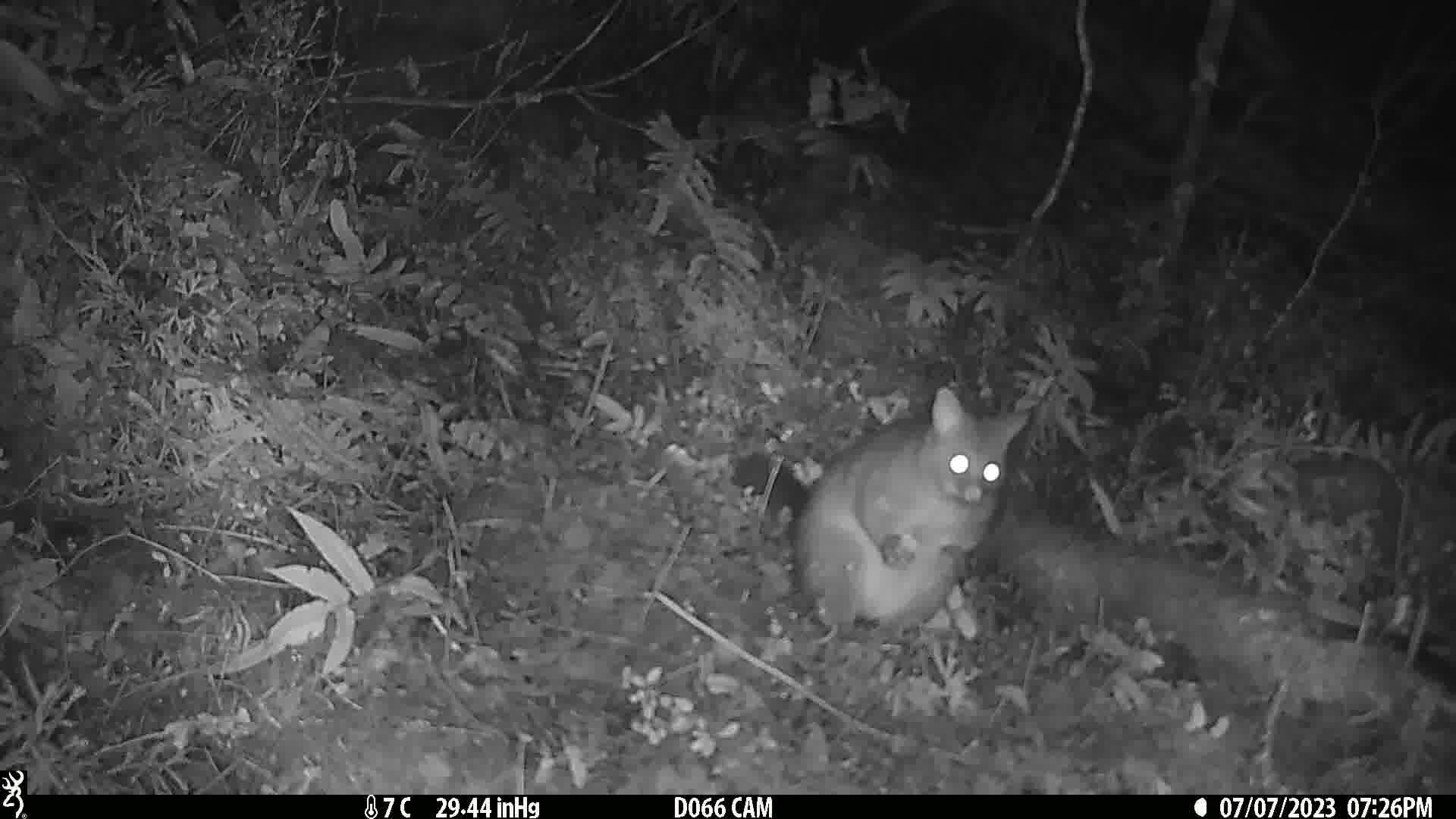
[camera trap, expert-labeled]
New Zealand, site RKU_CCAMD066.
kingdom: Animalia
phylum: Chordata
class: Mammalia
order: Diprotodontia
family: Phalangeridae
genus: Trichosurus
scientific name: Trichosurus vulpecula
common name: common brushtail possum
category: possum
Possum (common brushtail possum) (Trichosurus vulpecula).